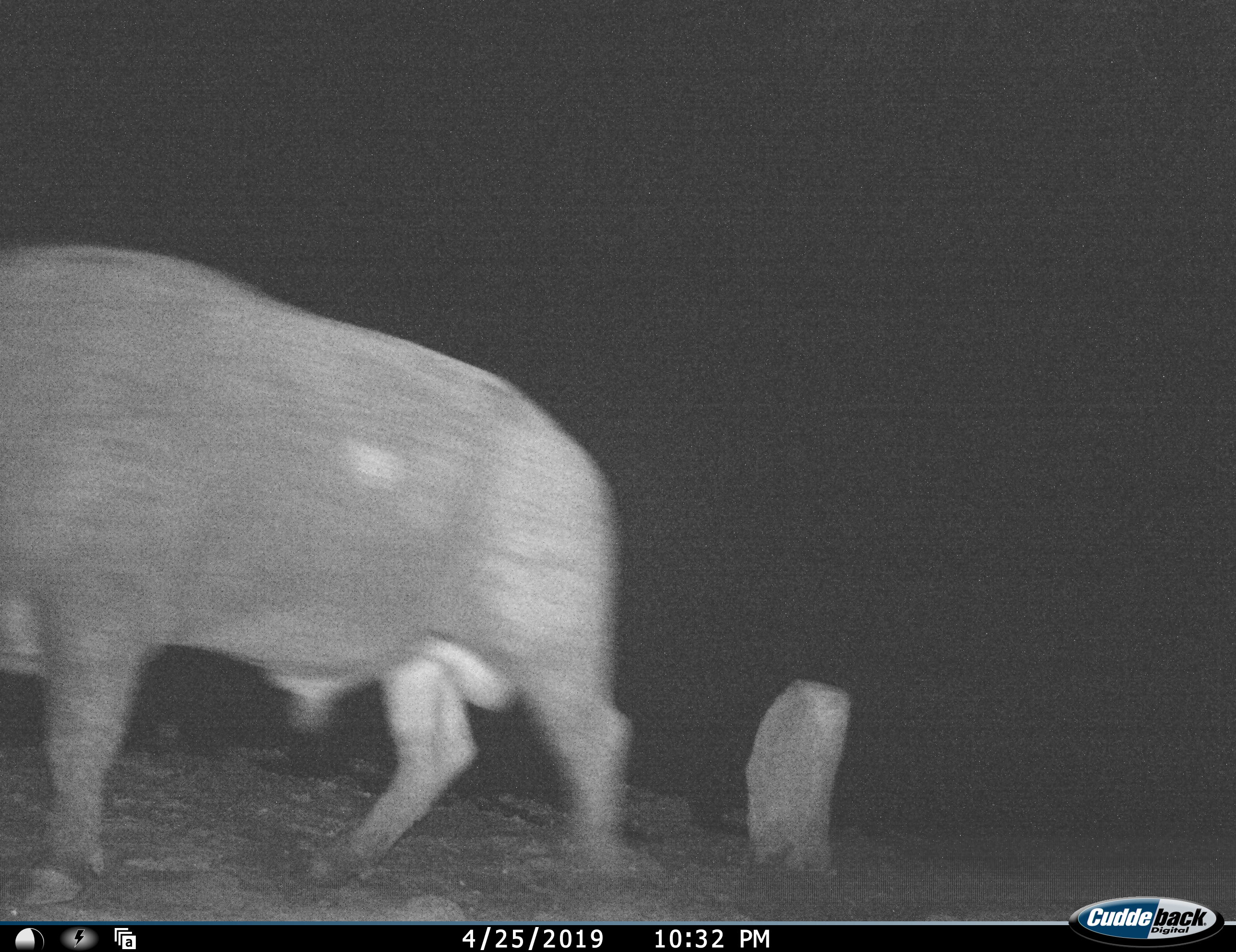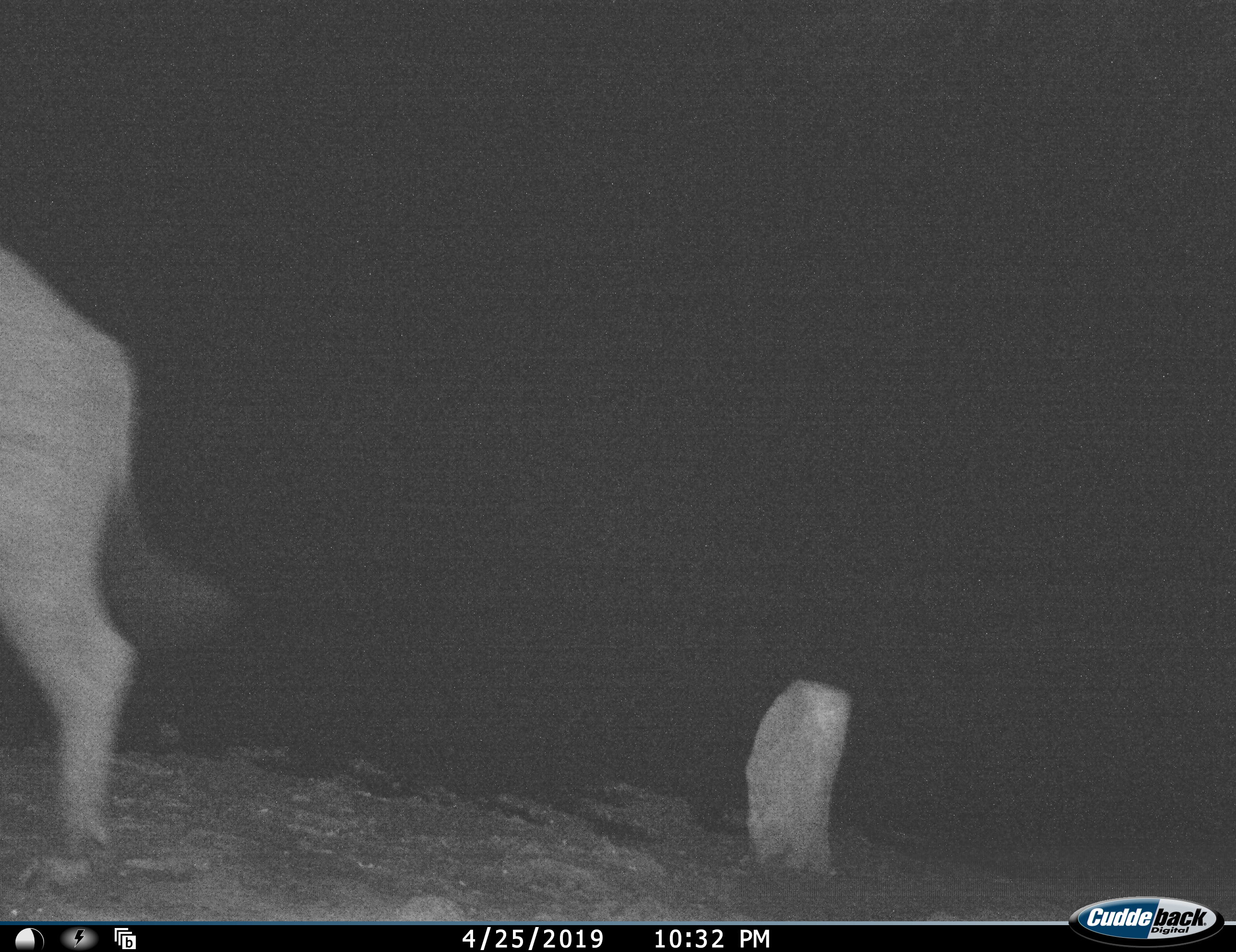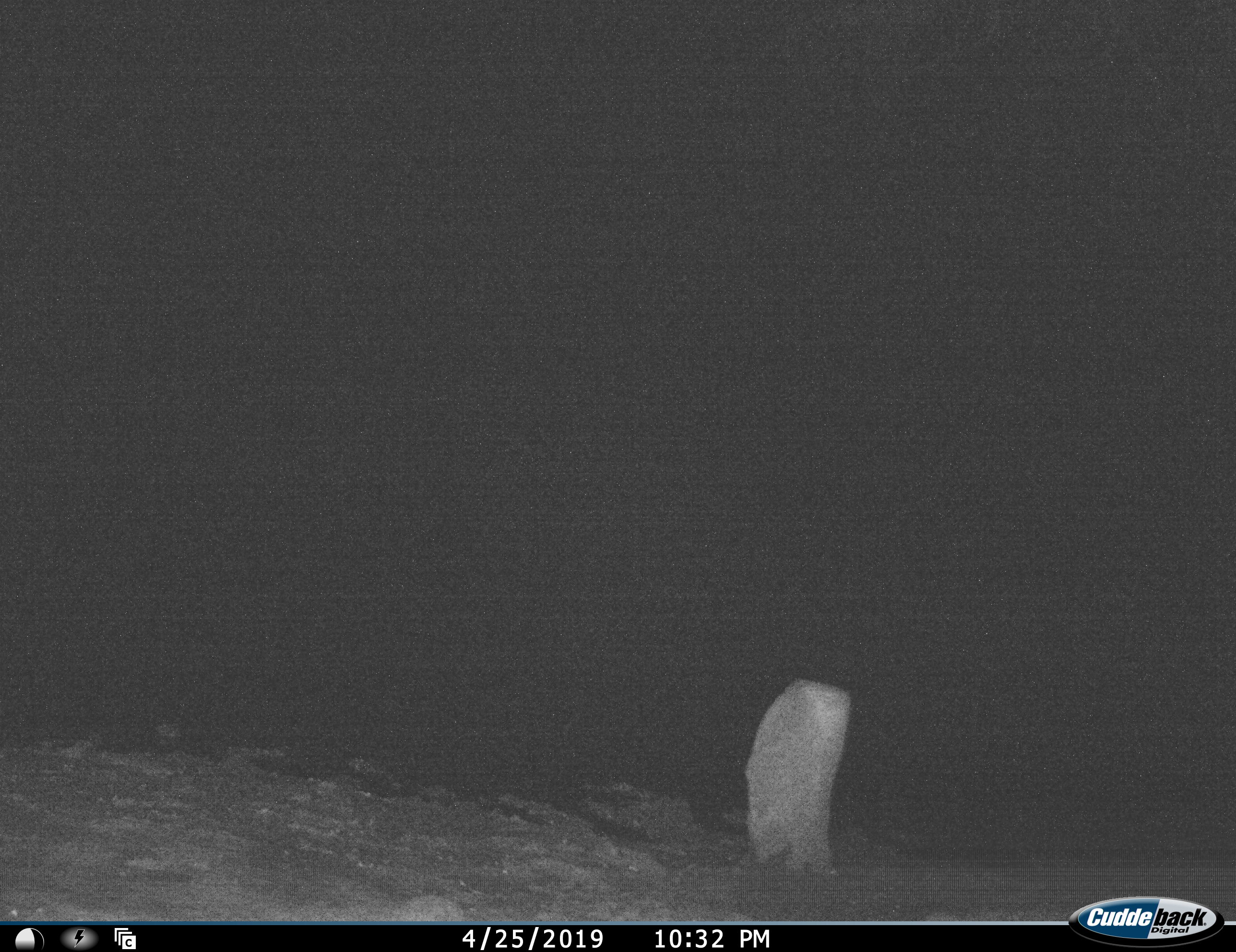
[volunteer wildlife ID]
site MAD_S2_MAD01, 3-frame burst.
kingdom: Animalia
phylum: Chordata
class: Mammalia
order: Artiodactyla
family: Bovidae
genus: Syncerus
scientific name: Syncerus caffer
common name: african buffalo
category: buffalo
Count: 1.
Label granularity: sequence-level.